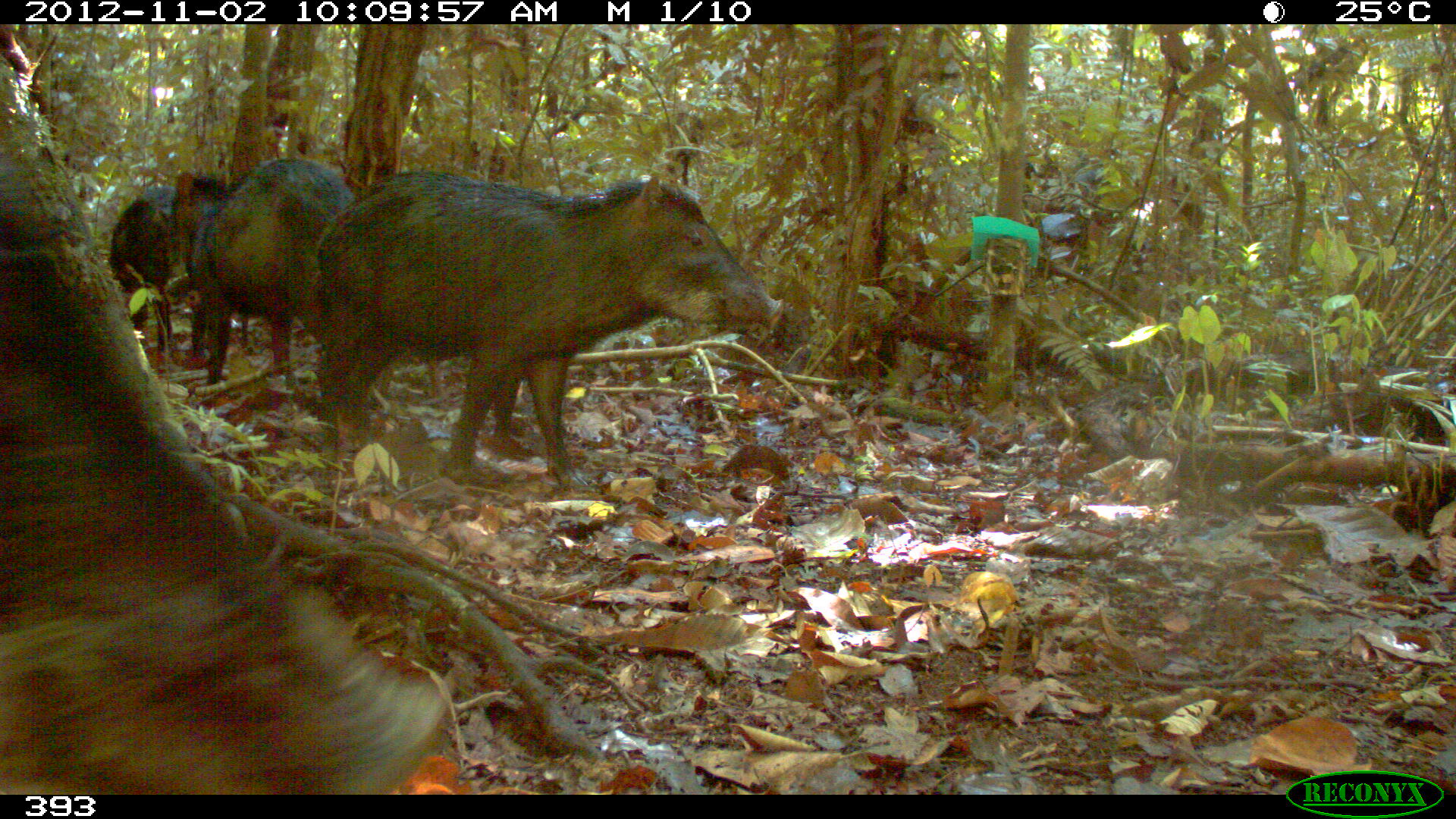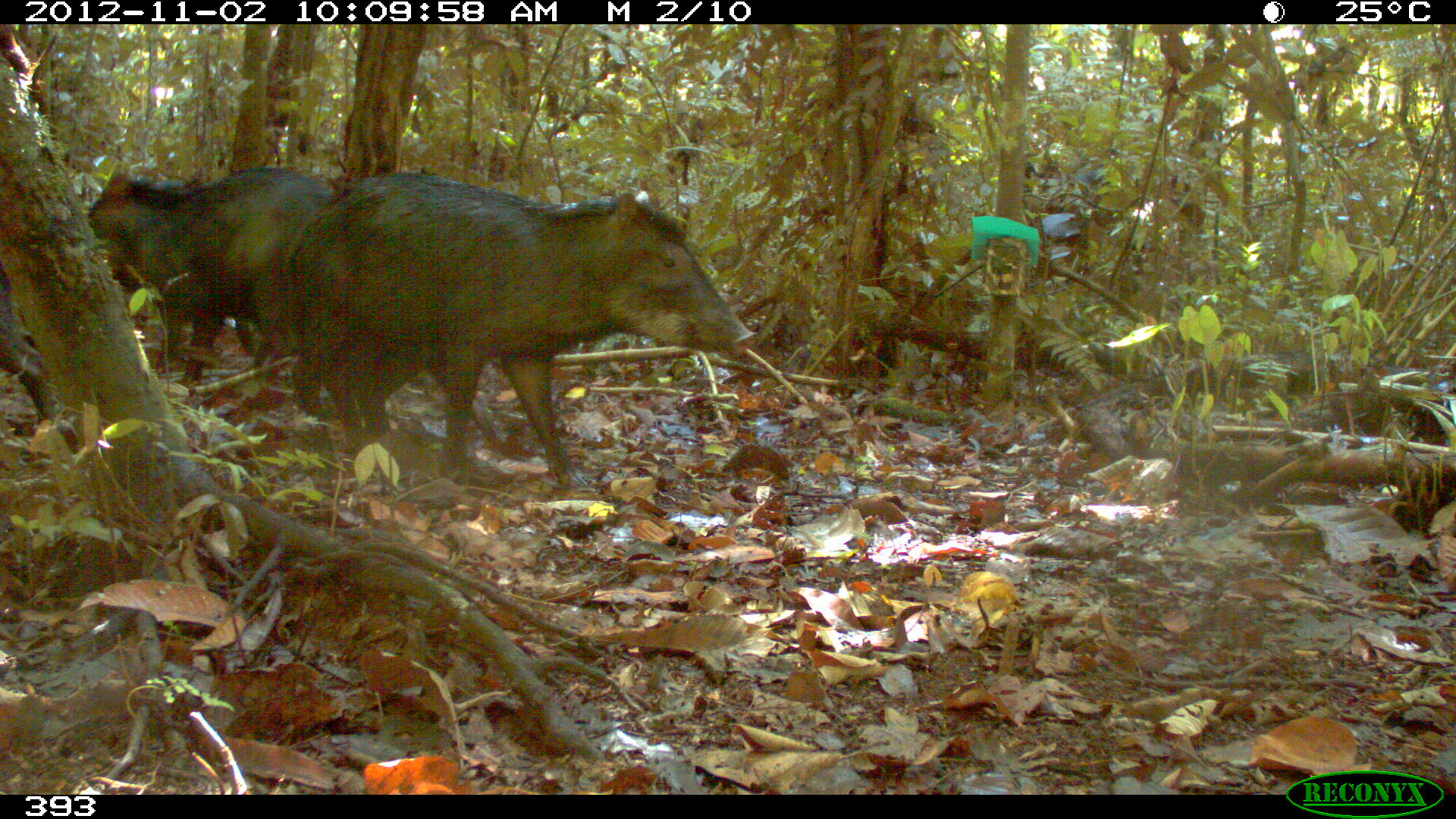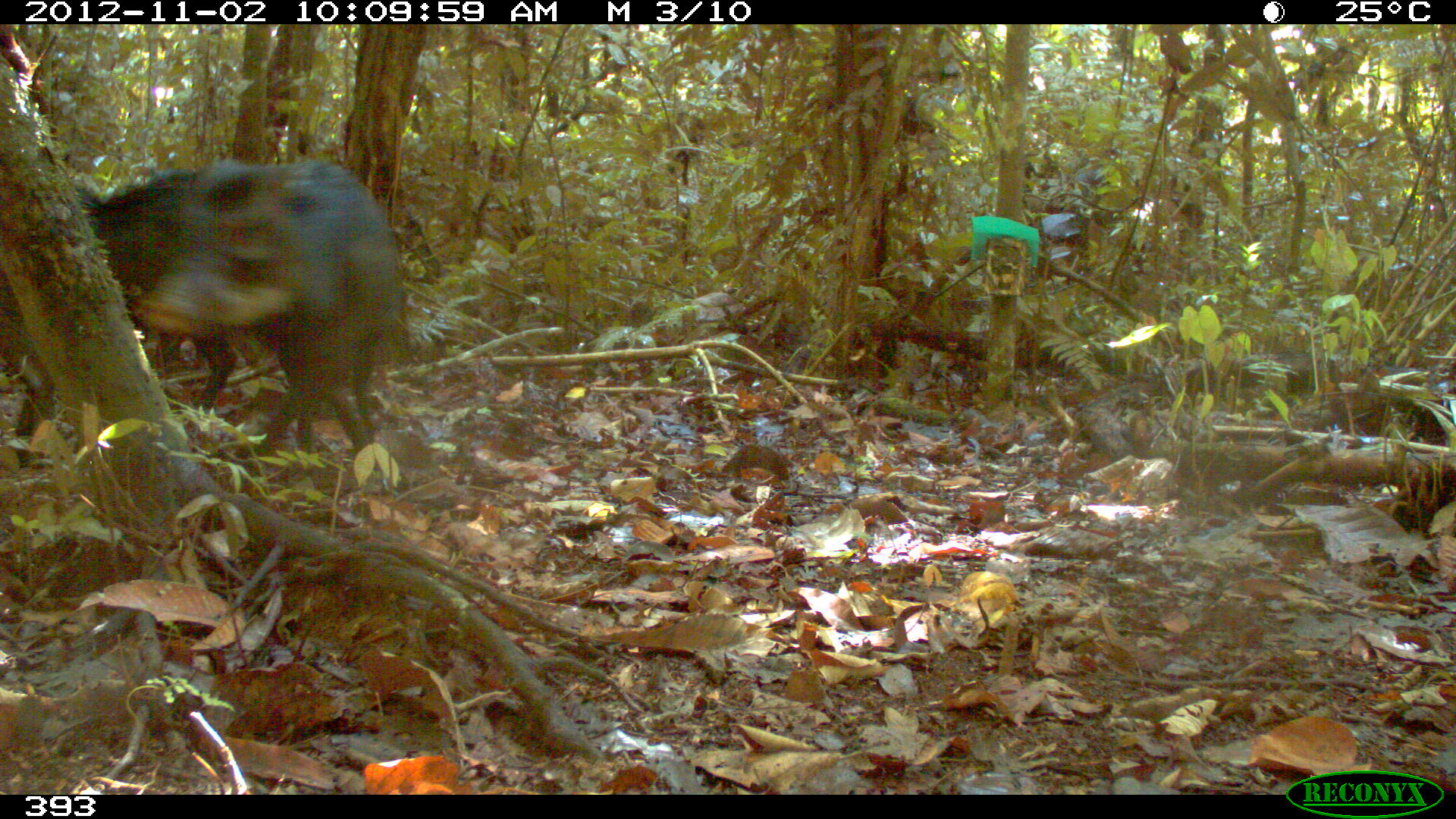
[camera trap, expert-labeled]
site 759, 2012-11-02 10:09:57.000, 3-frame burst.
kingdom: Animalia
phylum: Chordata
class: Mammalia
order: Artiodactyla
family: Tayassuidae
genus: Tayassu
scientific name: Tayassu pecari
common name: white-lipped peccary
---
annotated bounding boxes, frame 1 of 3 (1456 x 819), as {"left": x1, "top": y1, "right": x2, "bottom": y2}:
tayassu pecari: {"left": 0, "top": 195, "right": 446, "bottom": 797}; {"left": 311, "top": 171, "right": 785, "bottom": 489}; {"left": 182, "top": 159, "right": 354, "bottom": 384}; {"left": 106, "top": 174, "right": 235, "bottom": 378}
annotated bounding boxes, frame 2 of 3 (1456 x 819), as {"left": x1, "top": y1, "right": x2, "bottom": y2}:
tayassu pecari: {"left": 284, "top": 169, "right": 756, "bottom": 486}; {"left": 86, "top": 165, "right": 343, "bottom": 386}